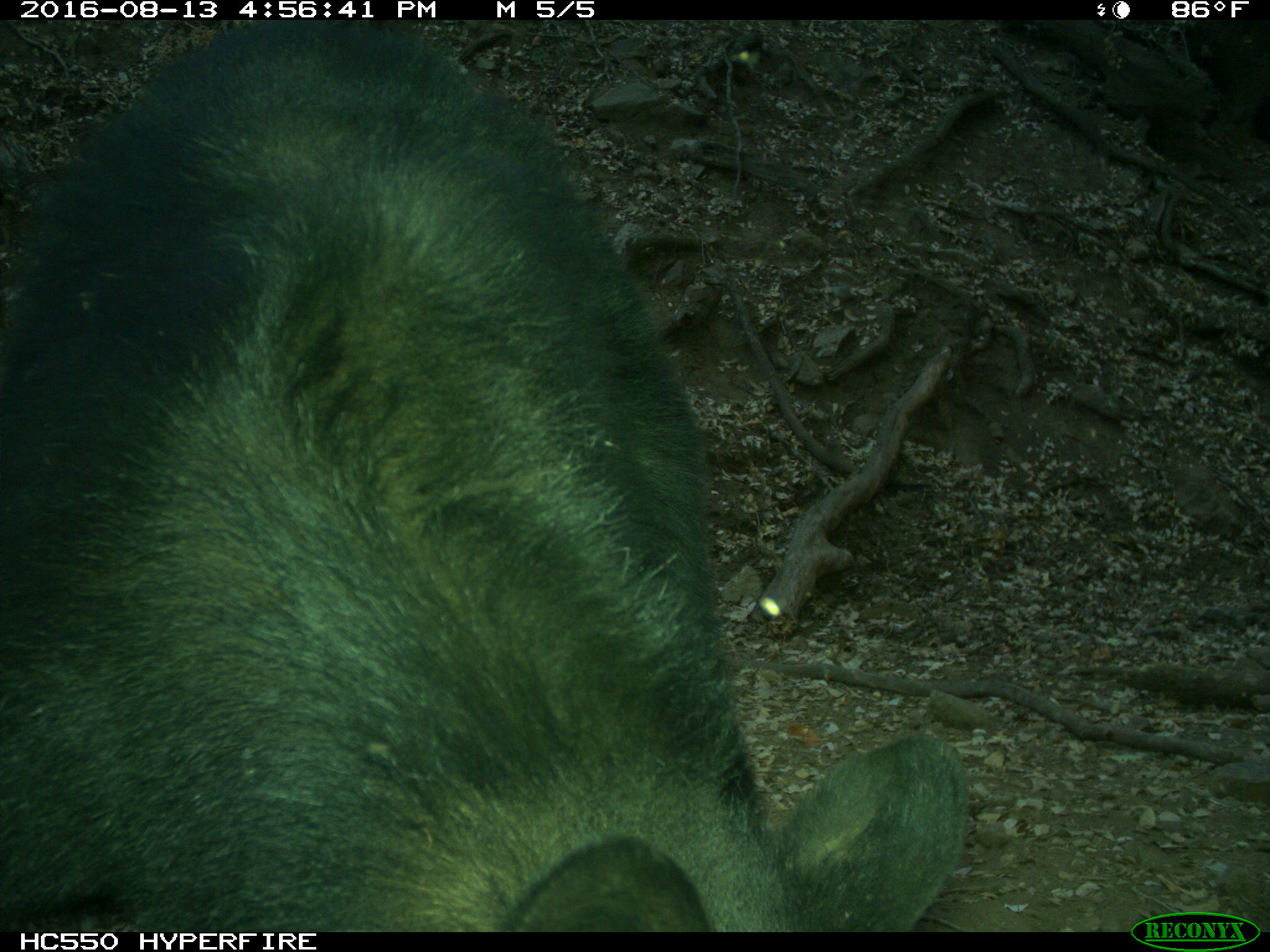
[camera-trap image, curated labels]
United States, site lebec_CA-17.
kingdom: Animalia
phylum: Chordata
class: Mammalia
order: Carnivora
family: Ursidae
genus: Ursus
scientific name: Ursus americanus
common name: american black bear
Ursus americanus (american black bear).